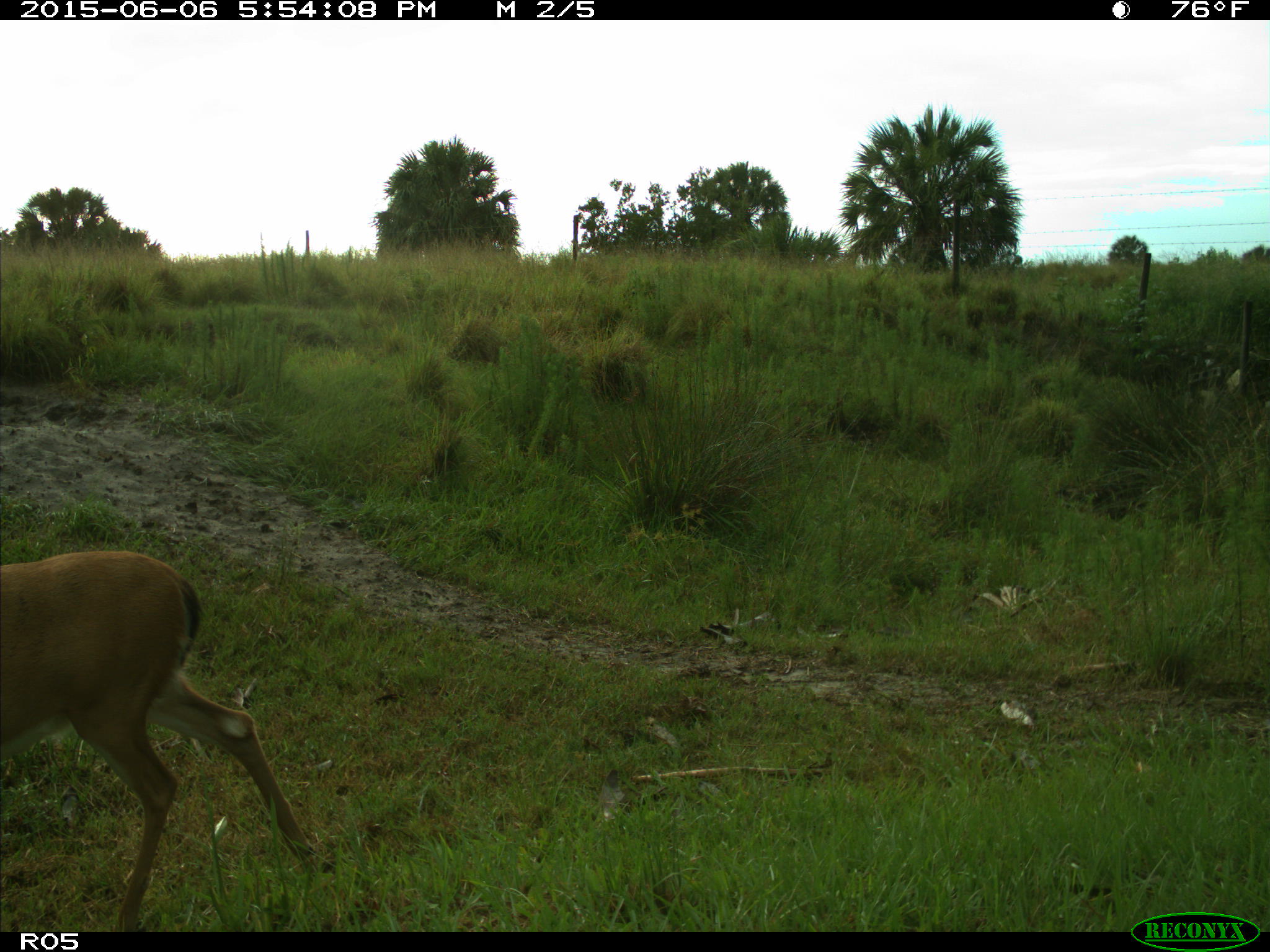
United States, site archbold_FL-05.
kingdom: Animalia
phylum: Chordata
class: Mammalia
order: Artiodactyla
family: Cervidae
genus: Odocoileus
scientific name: Odocoileus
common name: deer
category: unidentified deer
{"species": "unidentified deer (deer) (Odocoileus)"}